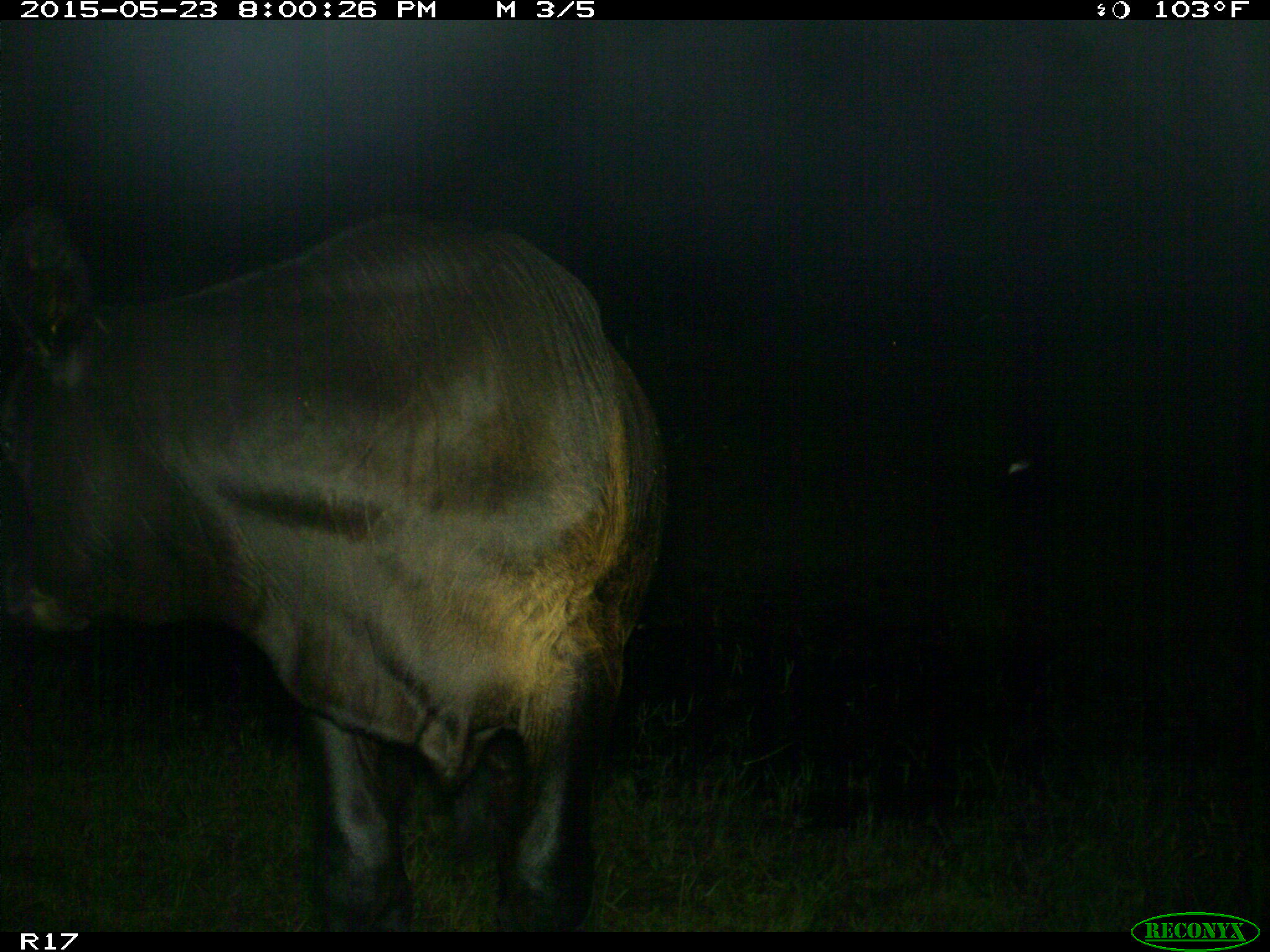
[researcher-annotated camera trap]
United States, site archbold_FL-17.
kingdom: Animalia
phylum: Chordata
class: Mammalia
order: Artiodactyla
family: Bovidae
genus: Bos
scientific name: Bos taurus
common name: domestic cow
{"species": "Bos taurus (domestic cow)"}